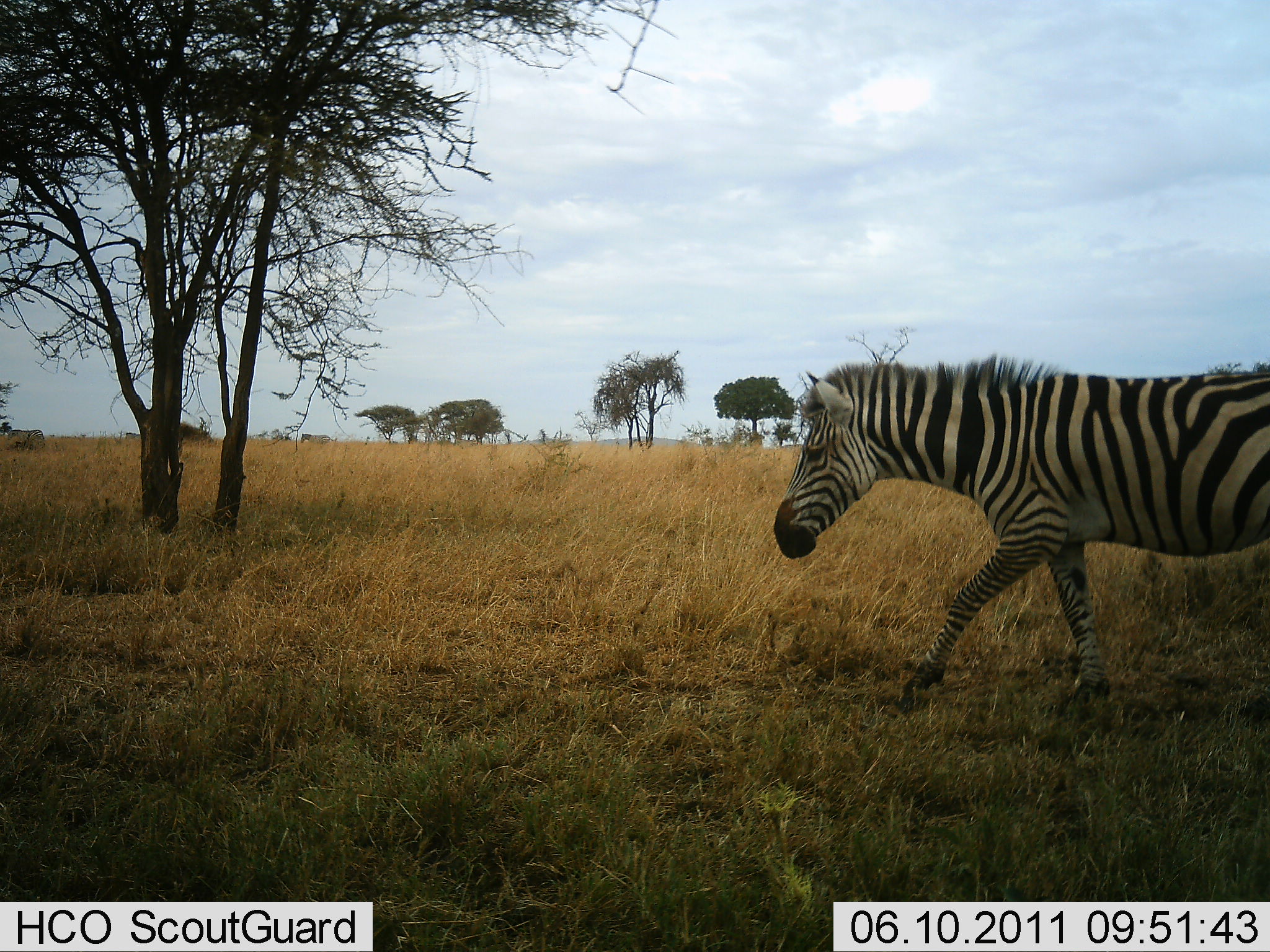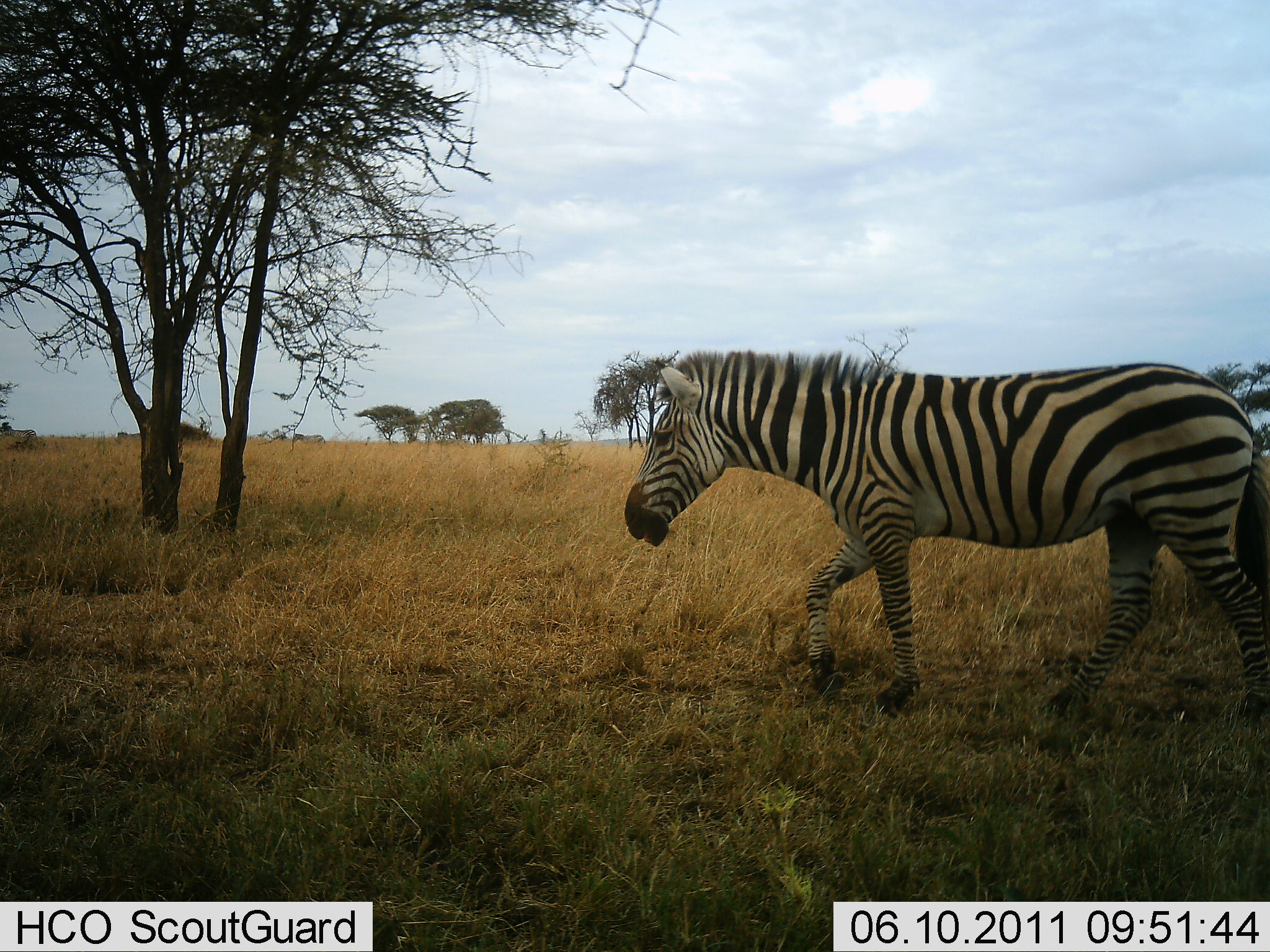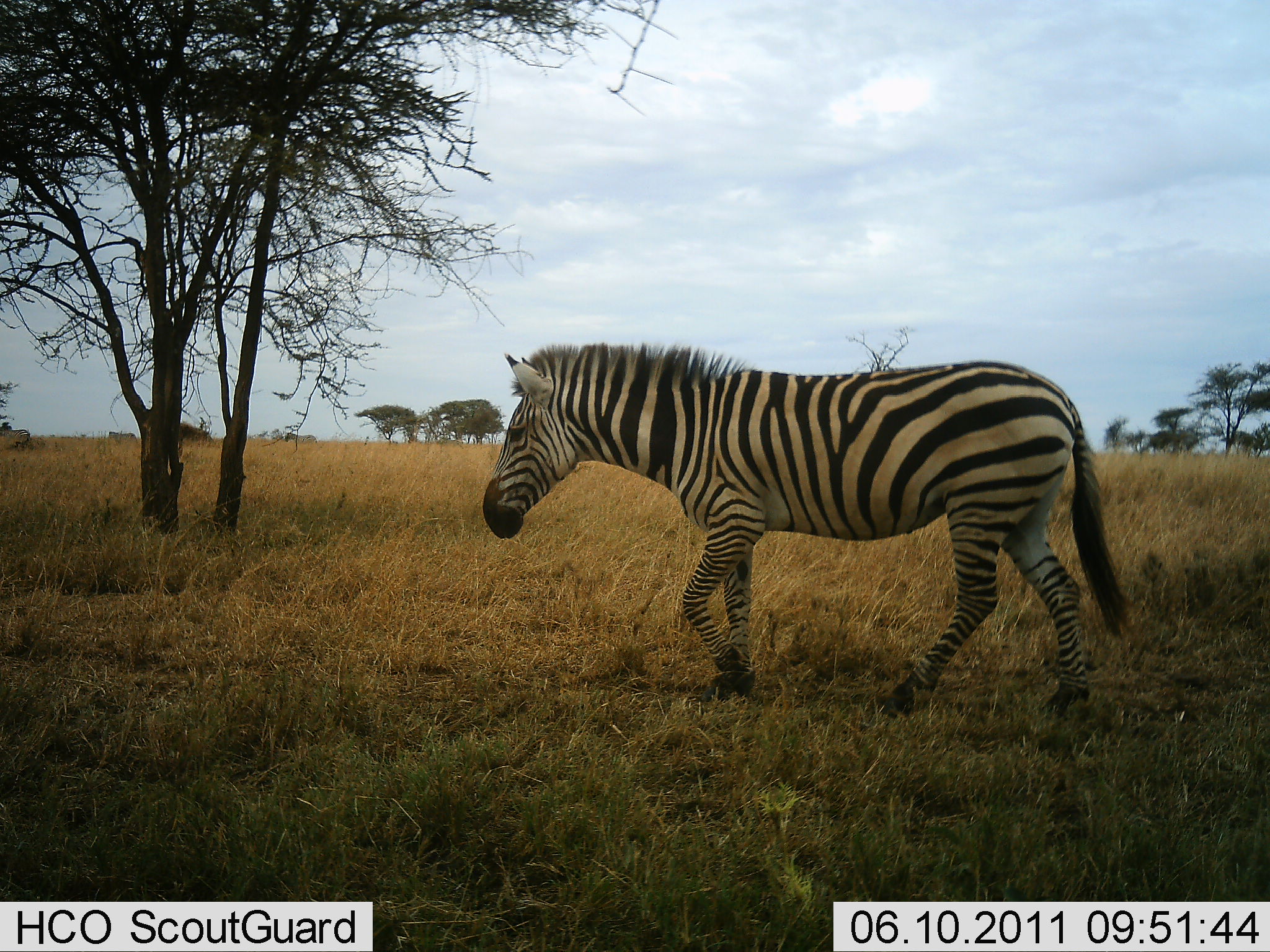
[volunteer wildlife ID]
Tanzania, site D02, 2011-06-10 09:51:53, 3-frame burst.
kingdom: Animalia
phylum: Chordata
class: Mammalia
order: Perissodactyla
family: Equidae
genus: Equus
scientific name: Equus quagga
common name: plains zebra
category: zebra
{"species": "zebra (plains zebra) (Equus quagga)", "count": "1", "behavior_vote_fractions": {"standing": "0%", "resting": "0%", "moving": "100%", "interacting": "0%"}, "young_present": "0%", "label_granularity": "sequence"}